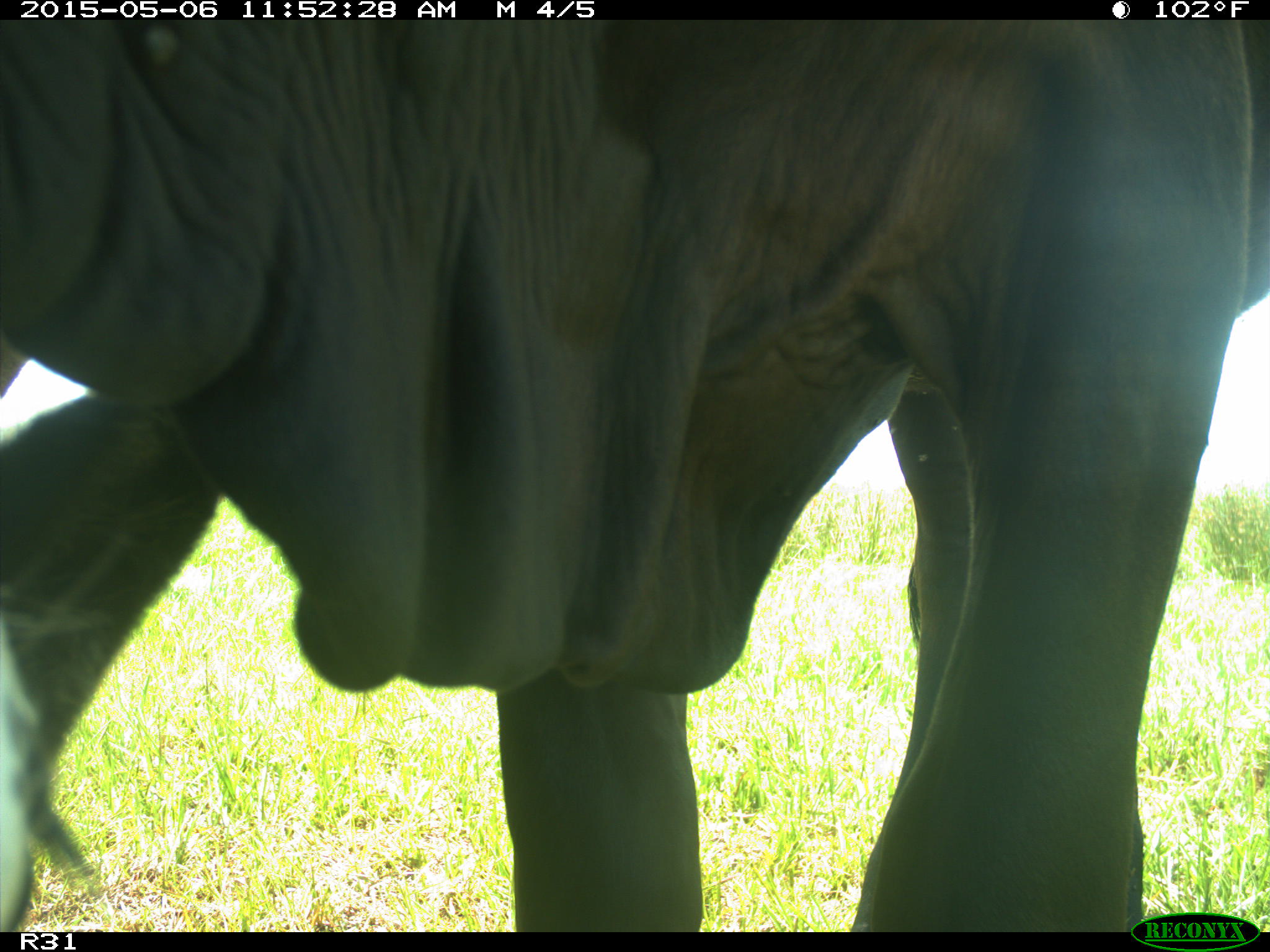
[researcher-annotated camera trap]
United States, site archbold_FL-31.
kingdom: Animalia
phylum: Chordata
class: Mammalia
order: Artiodactyla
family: Bovidae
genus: Bos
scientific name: Bos taurus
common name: domestic cow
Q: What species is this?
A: Bos taurus (domestic cow).